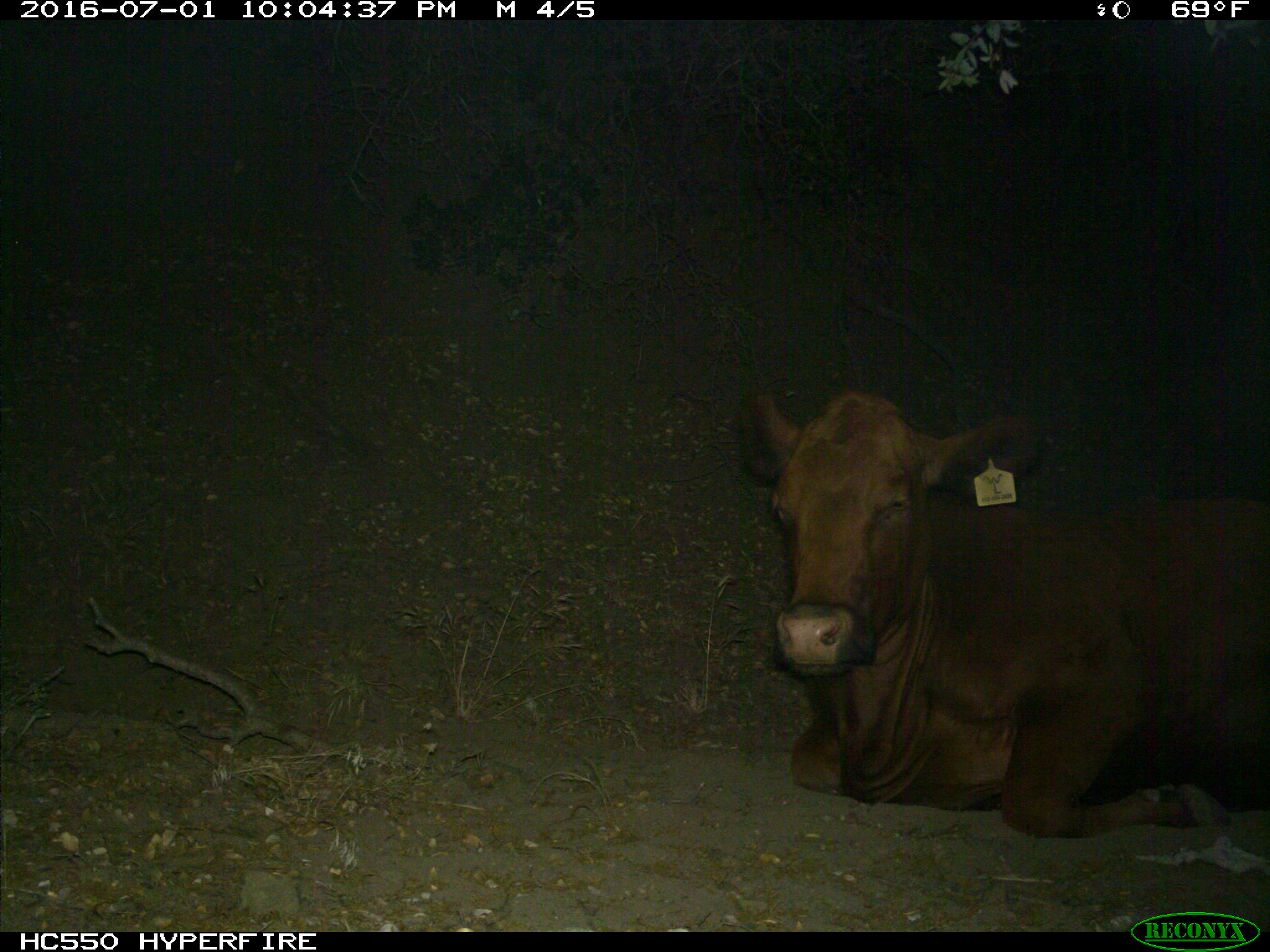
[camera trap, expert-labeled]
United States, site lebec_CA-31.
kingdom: Animalia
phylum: Chordata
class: Mammalia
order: Artiodactyla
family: Bovidae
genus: Bos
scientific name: Bos taurus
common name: domestic cow